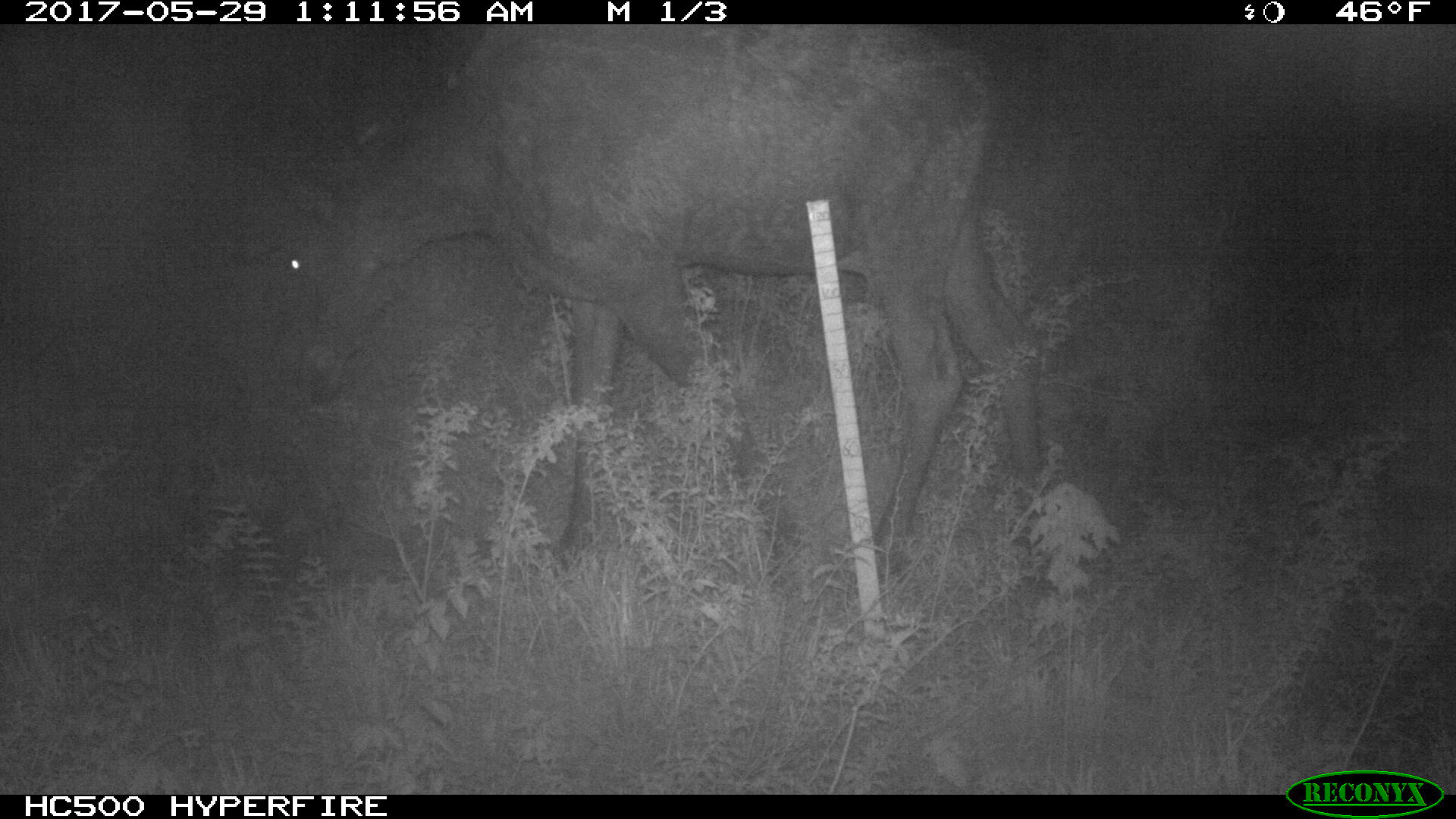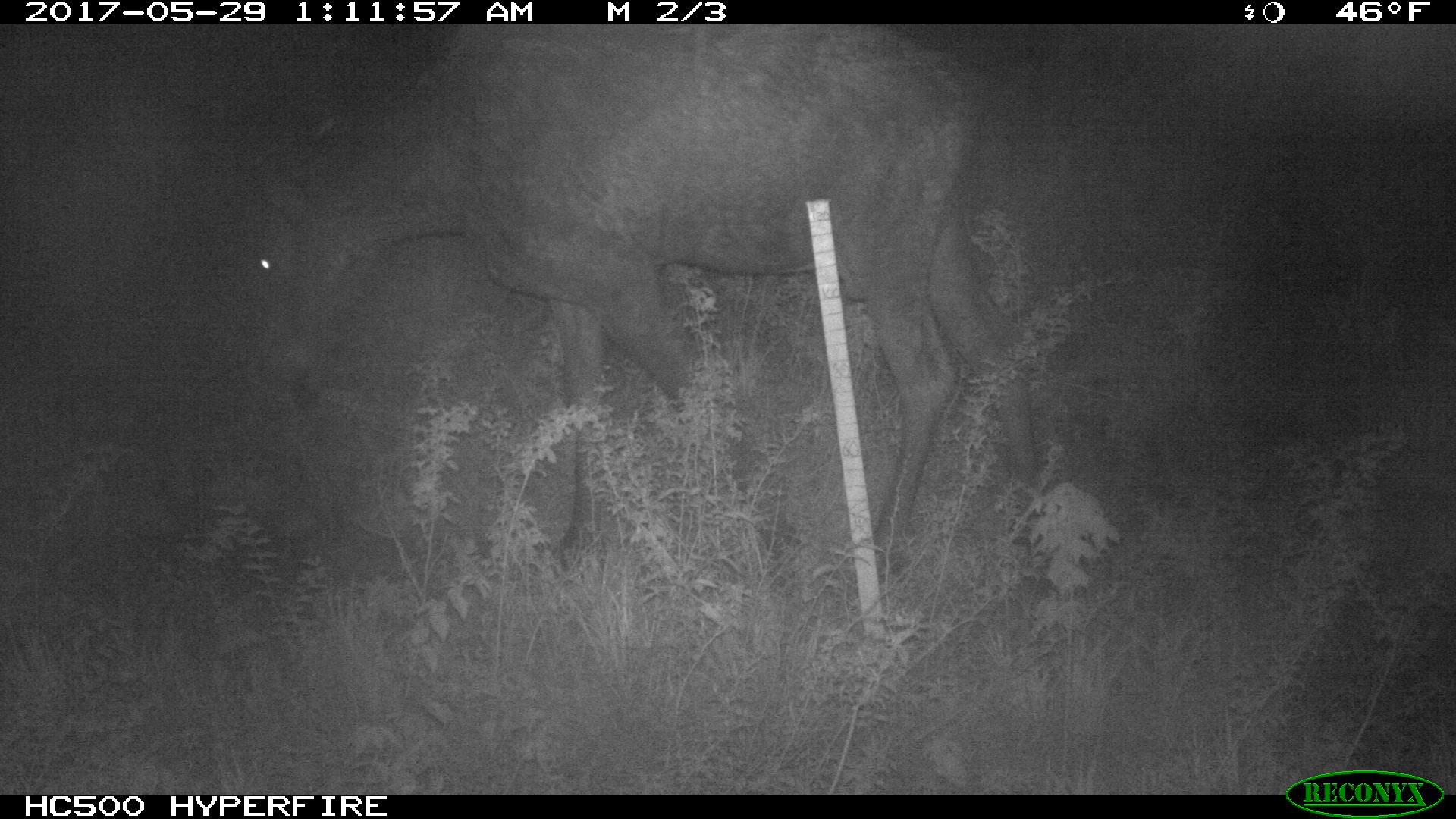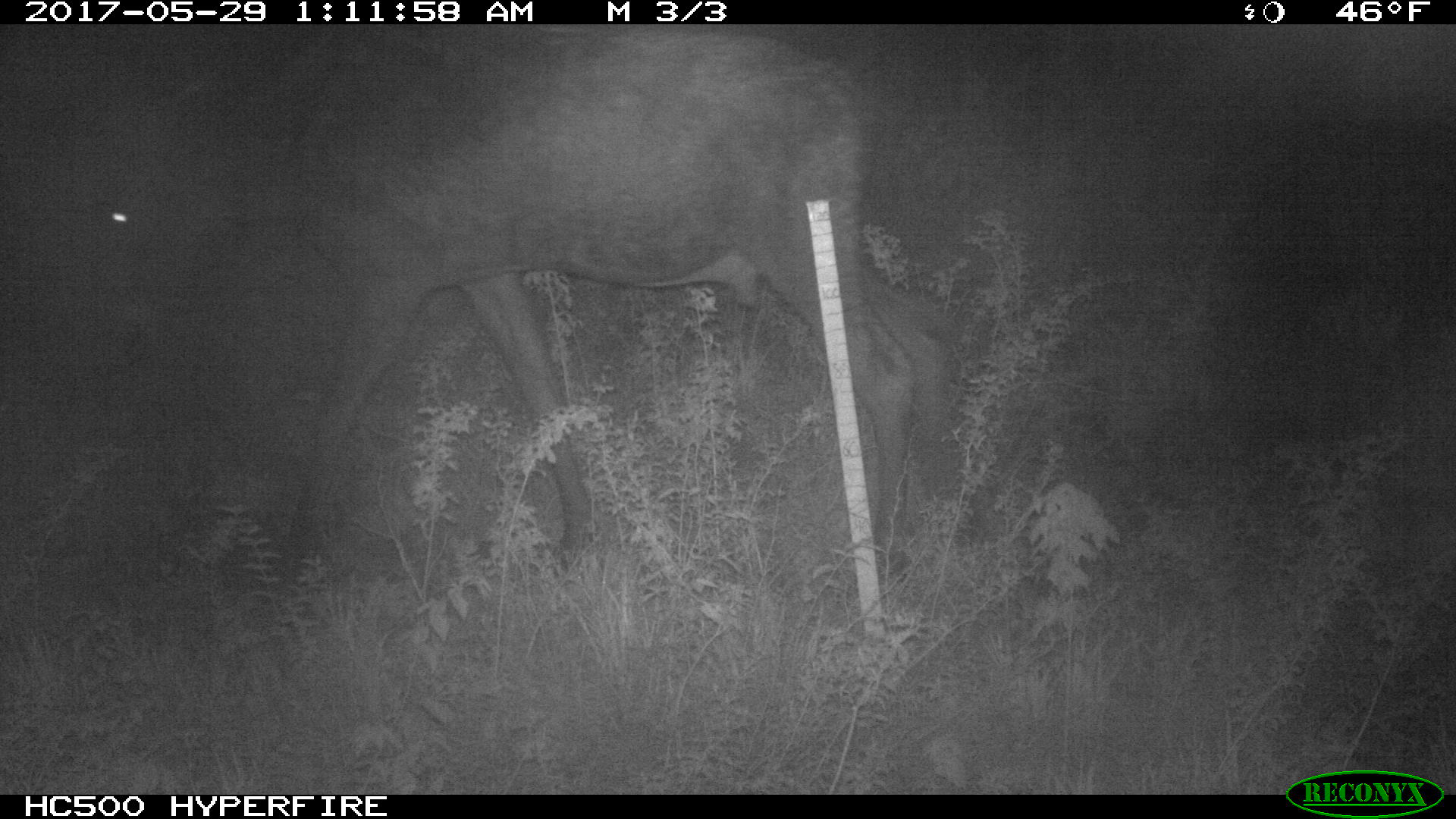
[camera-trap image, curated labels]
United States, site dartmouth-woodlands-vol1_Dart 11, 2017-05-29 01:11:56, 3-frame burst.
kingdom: Animalia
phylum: Chordata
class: Mammalia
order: Artiodactyla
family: Cervidae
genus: Alces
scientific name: Alces alces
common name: moose